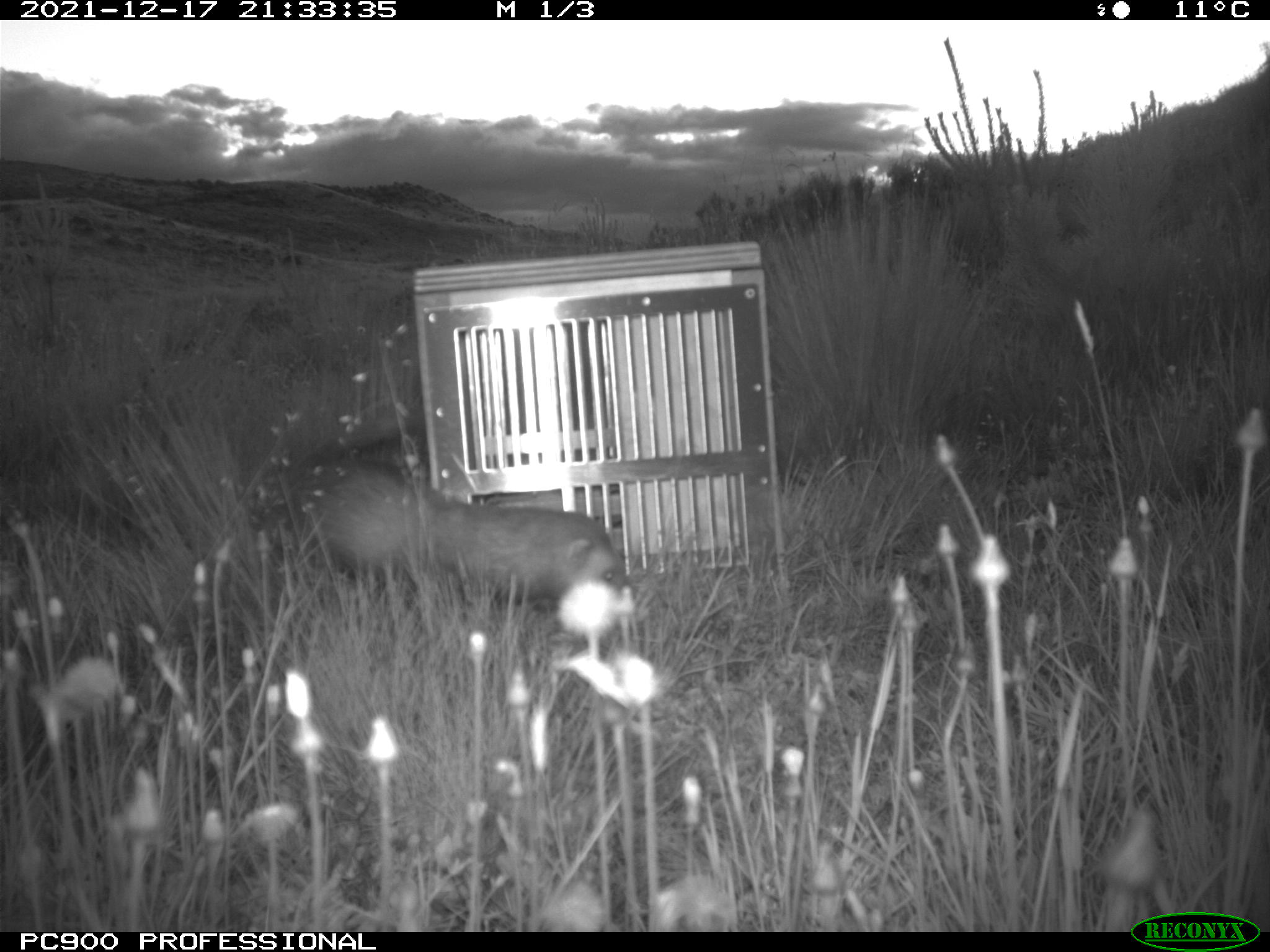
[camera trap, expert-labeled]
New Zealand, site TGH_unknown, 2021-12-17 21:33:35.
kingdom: Animalia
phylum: Chordata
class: Mammalia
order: Carnivora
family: Mustelidae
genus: Mustela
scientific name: Mustela furo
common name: ferret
Ferret (Mustela furo).